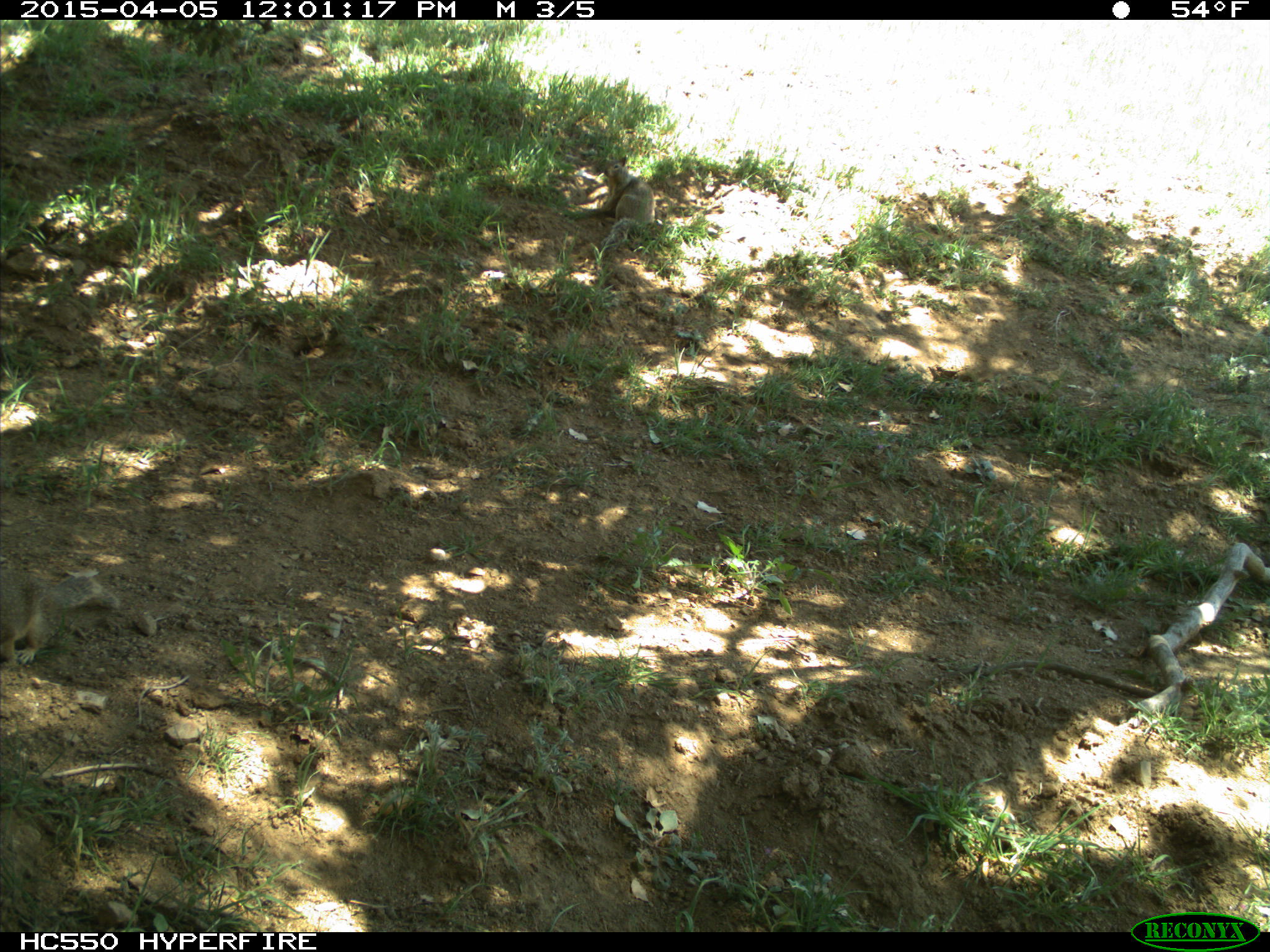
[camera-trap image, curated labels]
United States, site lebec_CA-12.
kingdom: Animalia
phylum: Chordata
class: Mammalia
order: Rodentia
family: Sciuridae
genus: Otospermophilus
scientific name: Otospermophilus beecheyi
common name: california ground squirrel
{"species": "Otospermophilus beecheyi (california ground squirrel)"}